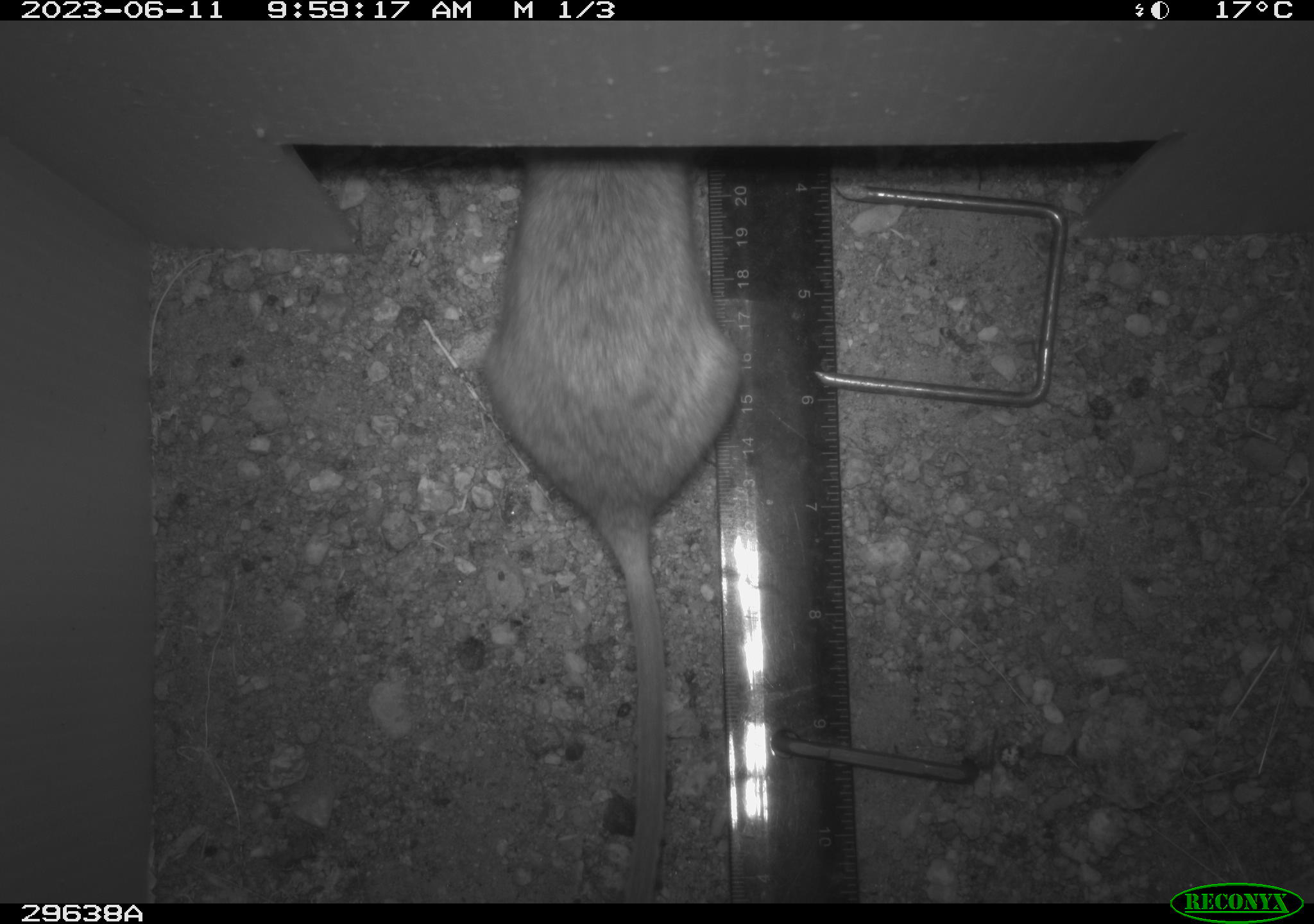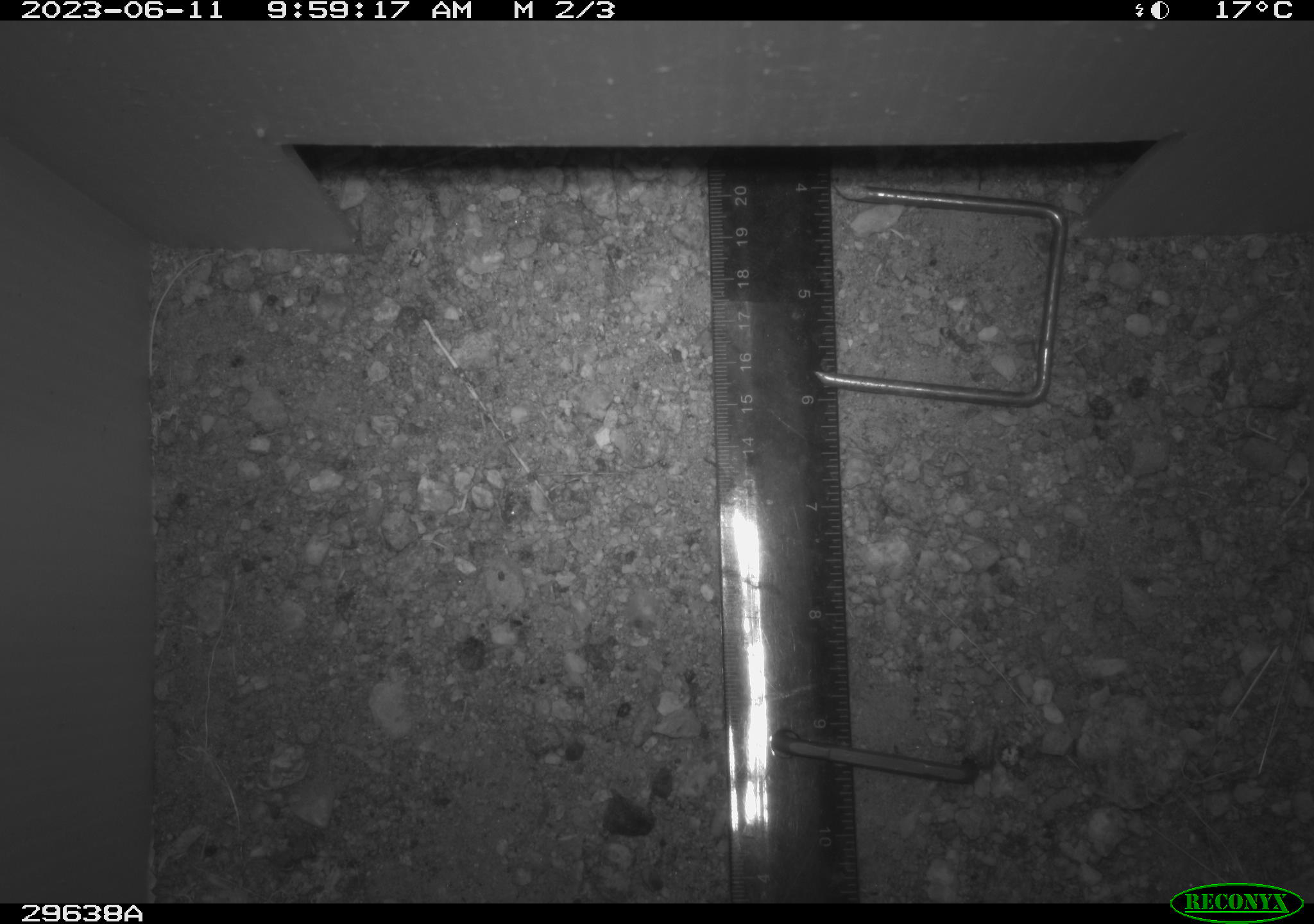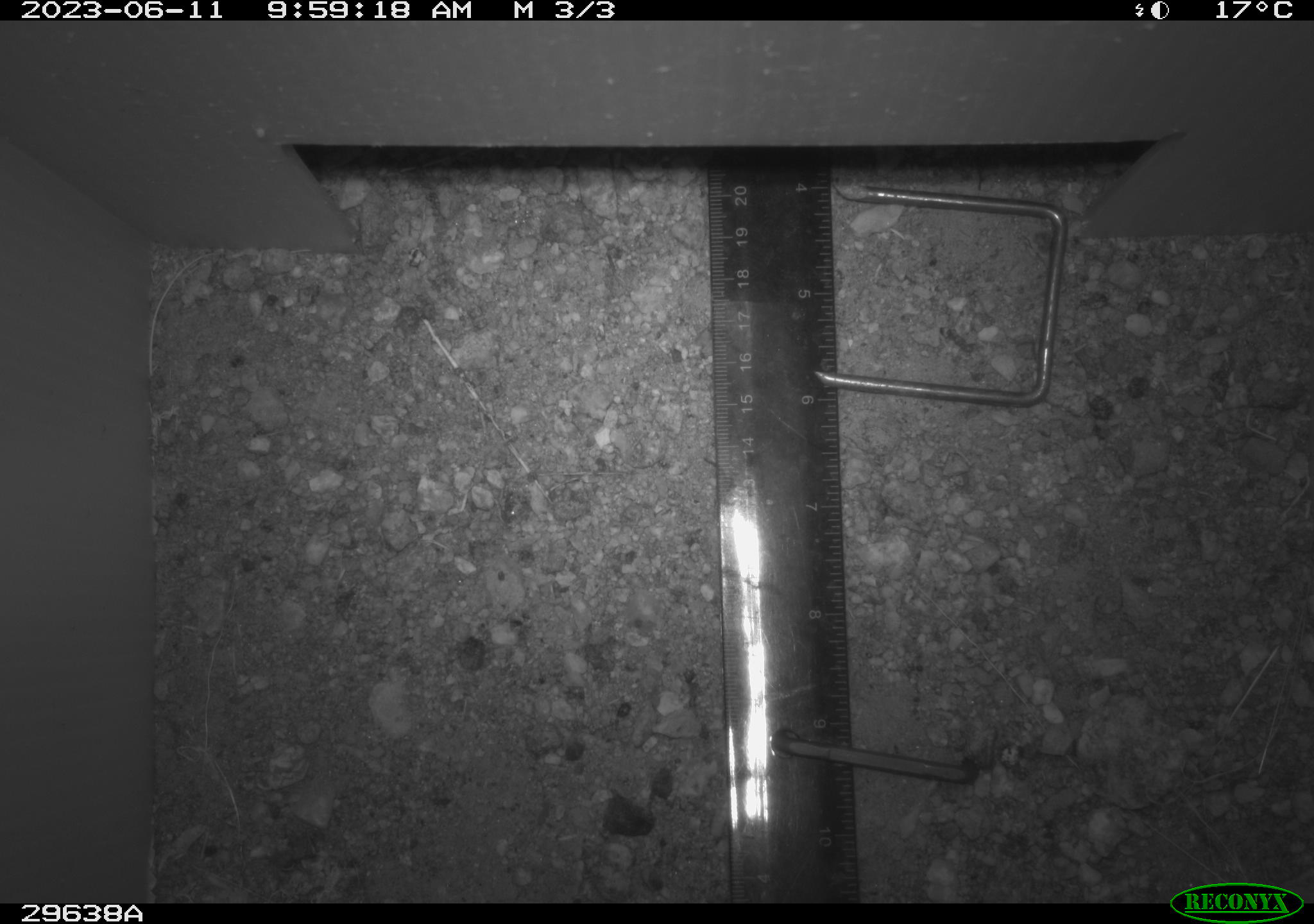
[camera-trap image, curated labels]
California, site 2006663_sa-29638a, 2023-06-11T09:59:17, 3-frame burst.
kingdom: Animalia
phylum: Chordata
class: Mammalia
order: Rodentia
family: Cricetidae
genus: Neotoma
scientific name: Neotoma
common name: pack rat or woodrat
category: neotoma species